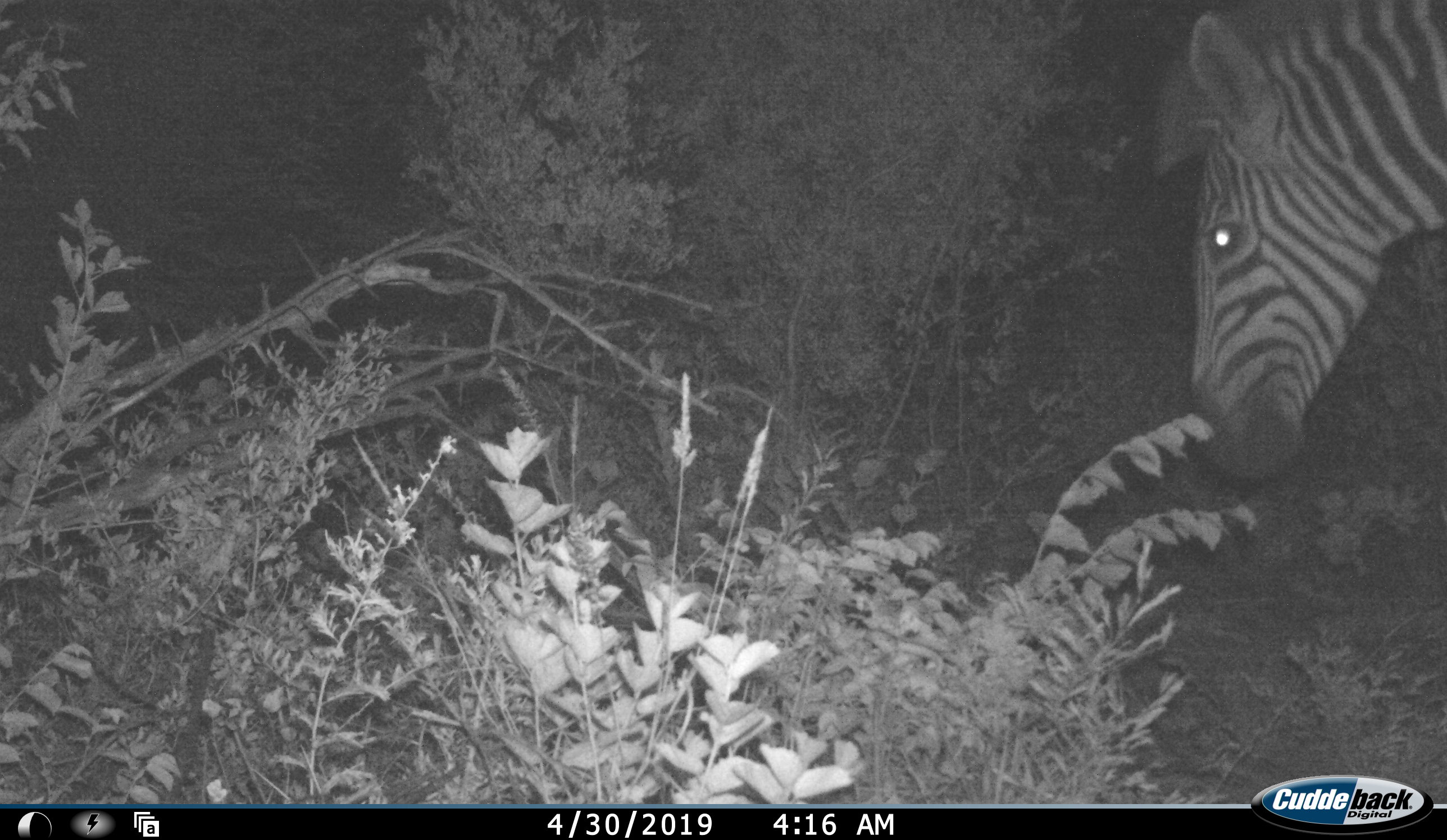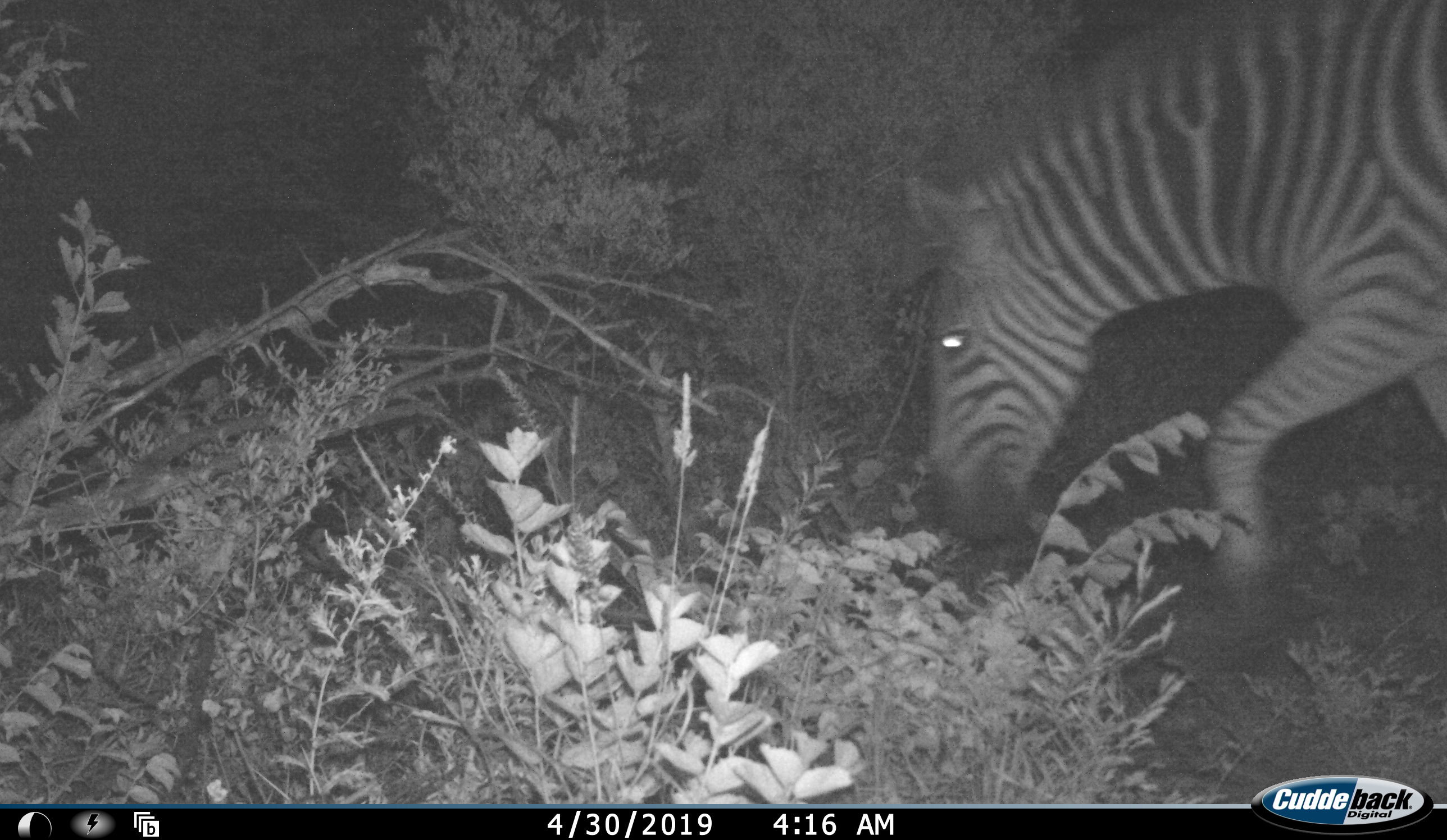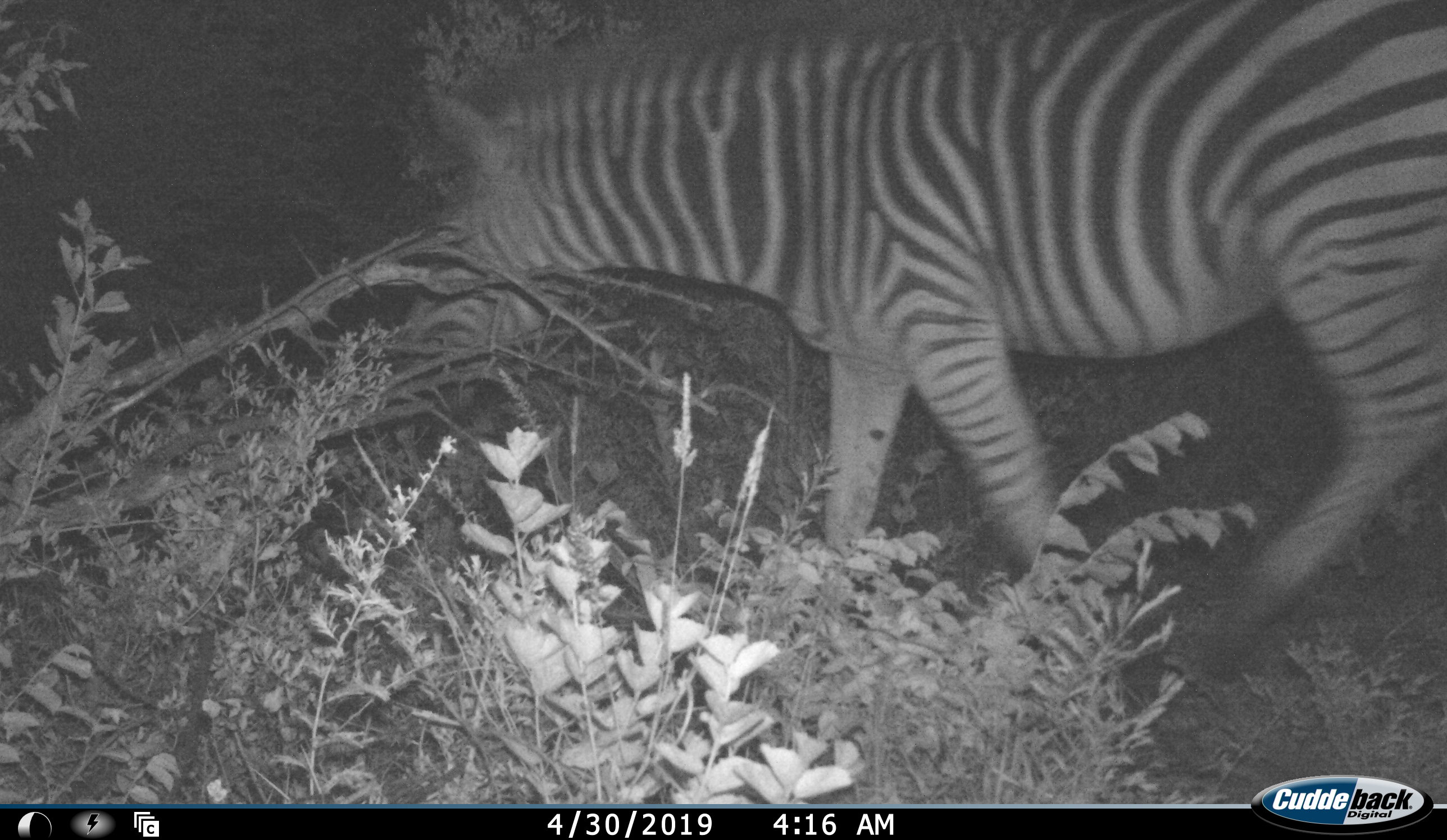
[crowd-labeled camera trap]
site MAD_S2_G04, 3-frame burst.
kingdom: Animalia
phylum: Chordata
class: Mammalia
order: Perissodactyla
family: Equidae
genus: Equus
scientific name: Equus quagga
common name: plains zebra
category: zebraplains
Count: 1.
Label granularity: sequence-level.